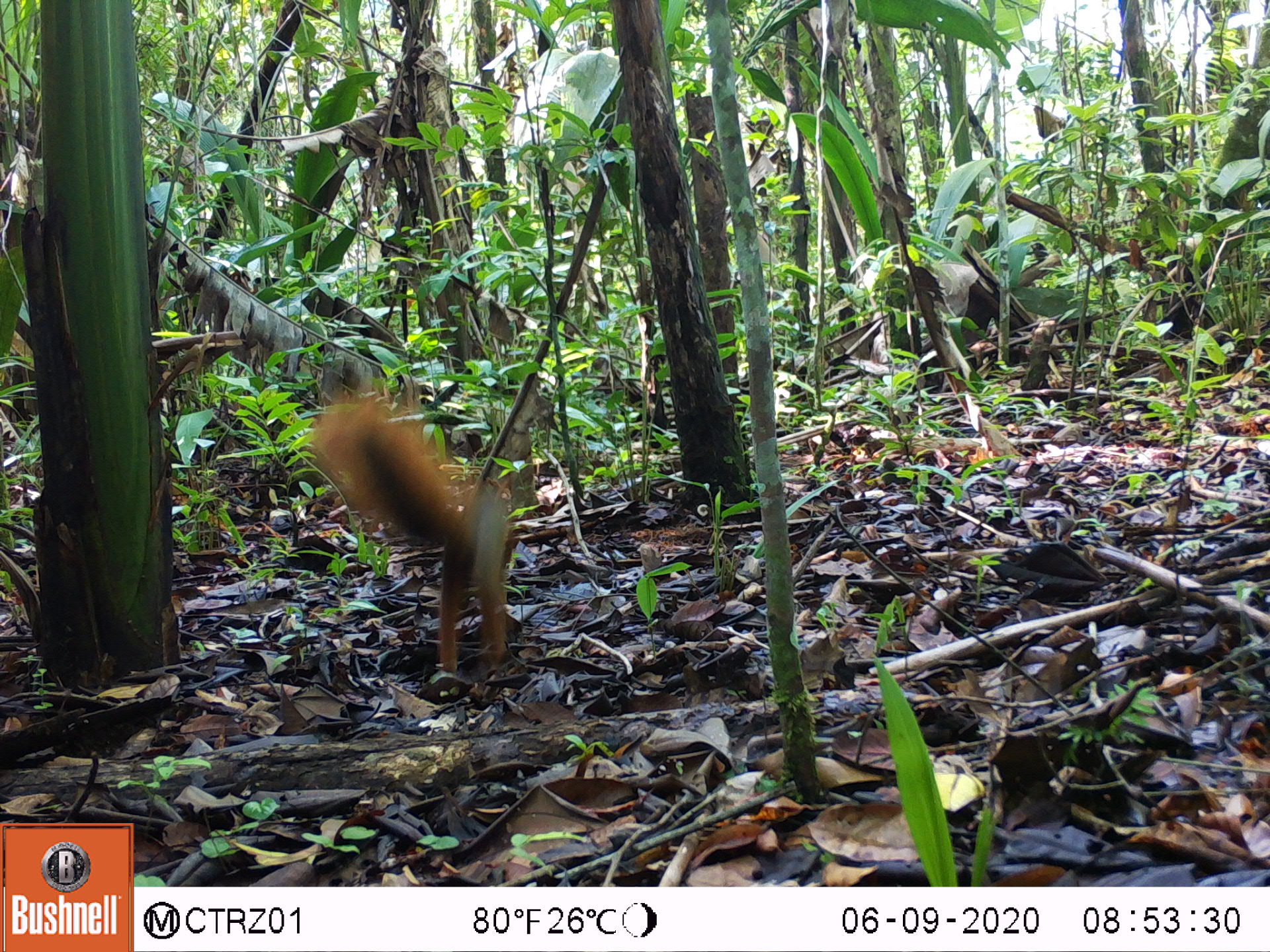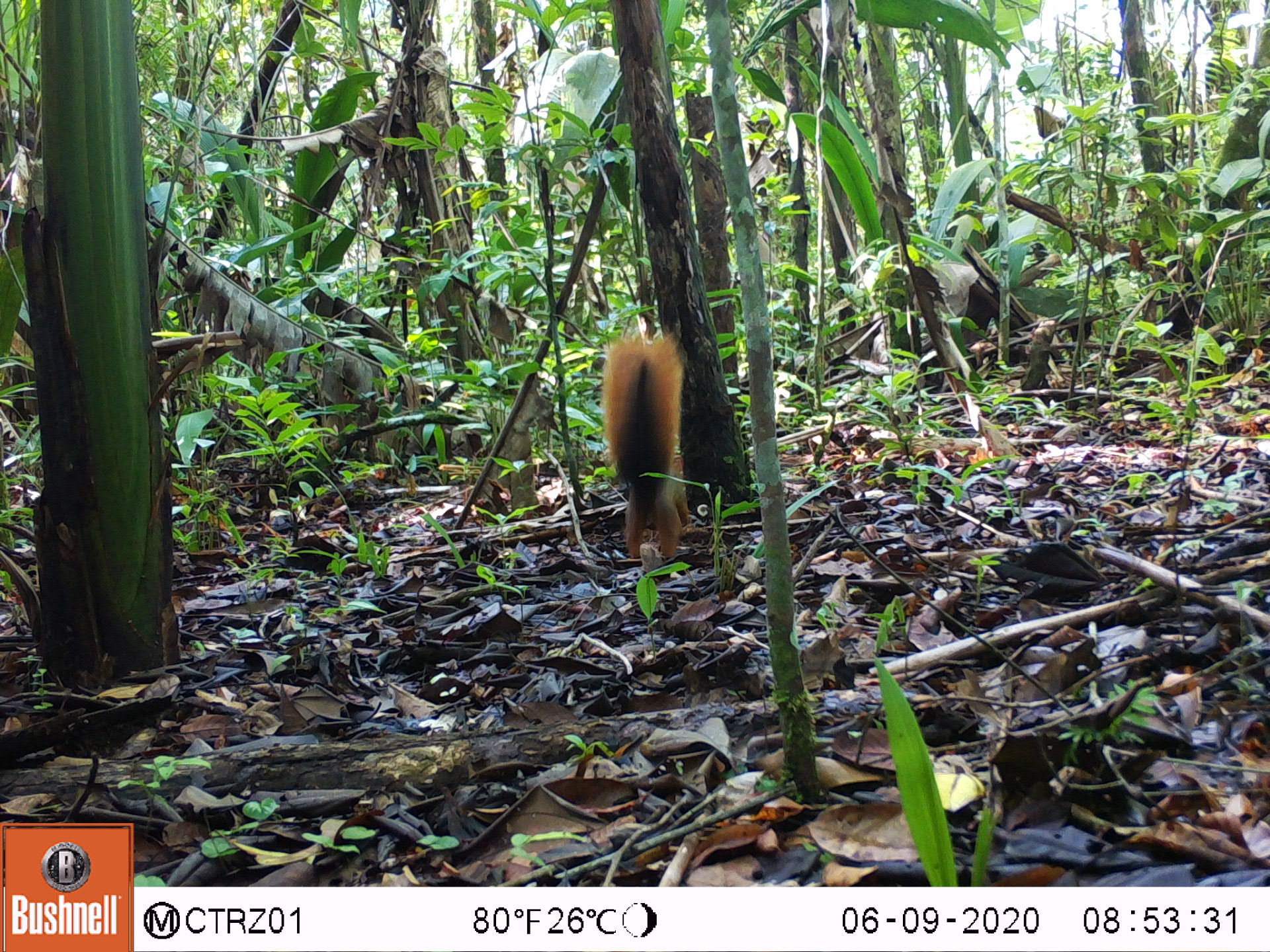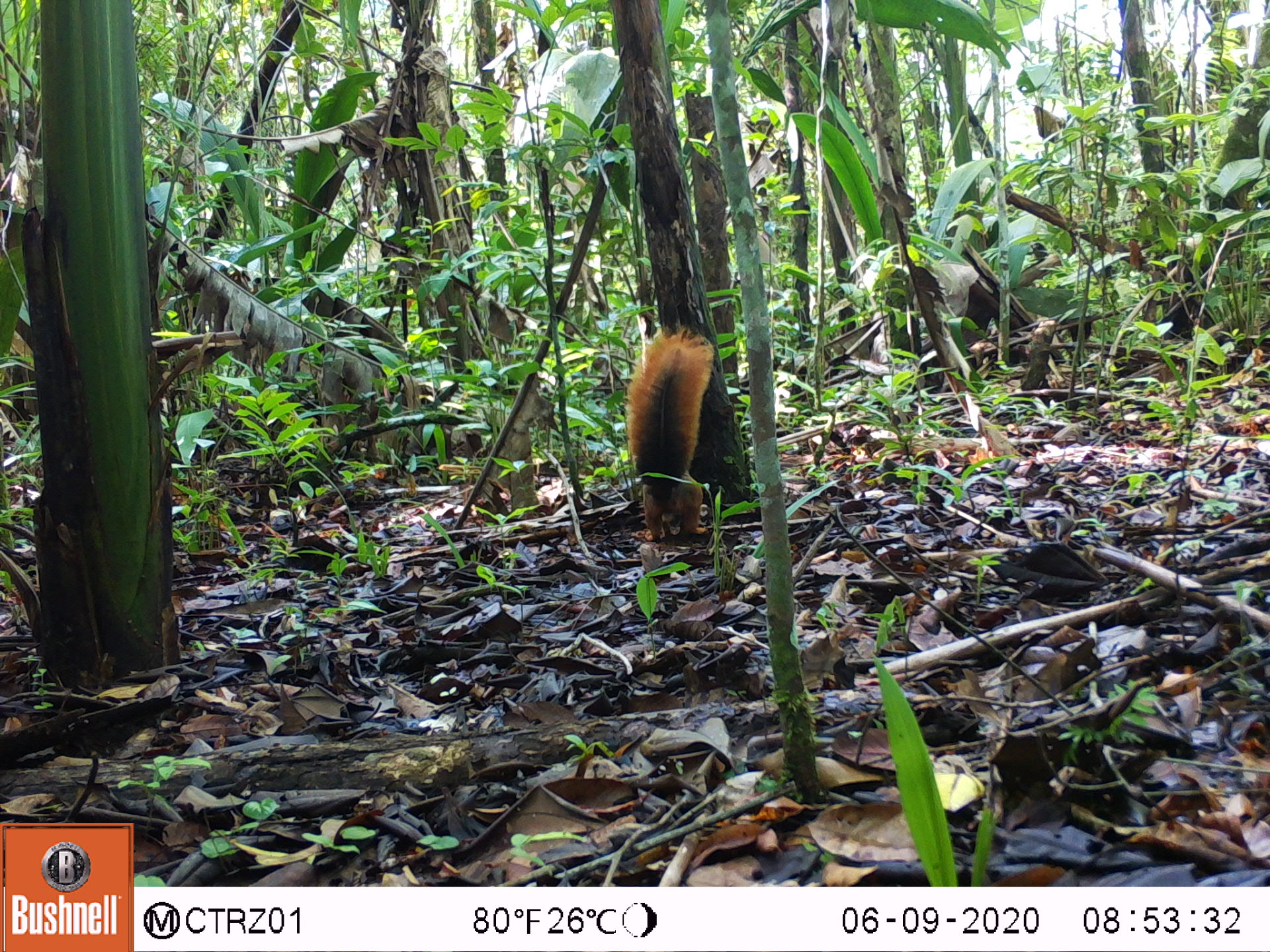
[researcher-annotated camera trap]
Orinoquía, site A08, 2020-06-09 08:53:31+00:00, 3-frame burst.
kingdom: Animalia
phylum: Chordata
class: Mammalia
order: Rodentia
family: Sciuridae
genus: Sciurus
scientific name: Sciurus igniventris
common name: northern amazon red squirrel